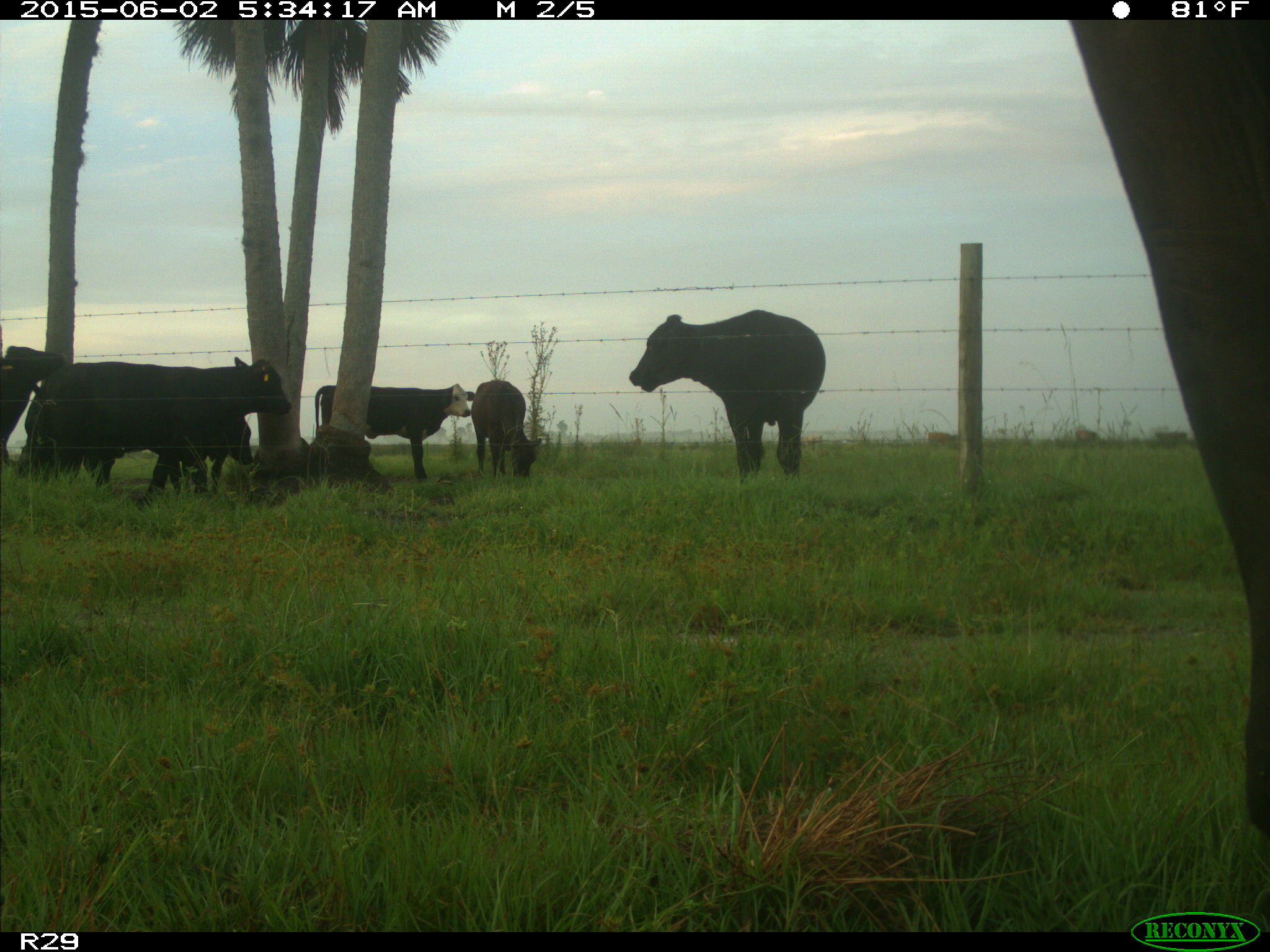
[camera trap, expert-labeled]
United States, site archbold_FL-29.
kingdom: Animalia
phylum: Chordata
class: Mammalia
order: Artiodactyla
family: Bovidae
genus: Bos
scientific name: Bos taurus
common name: domestic cow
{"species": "Bos taurus (domestic cow)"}